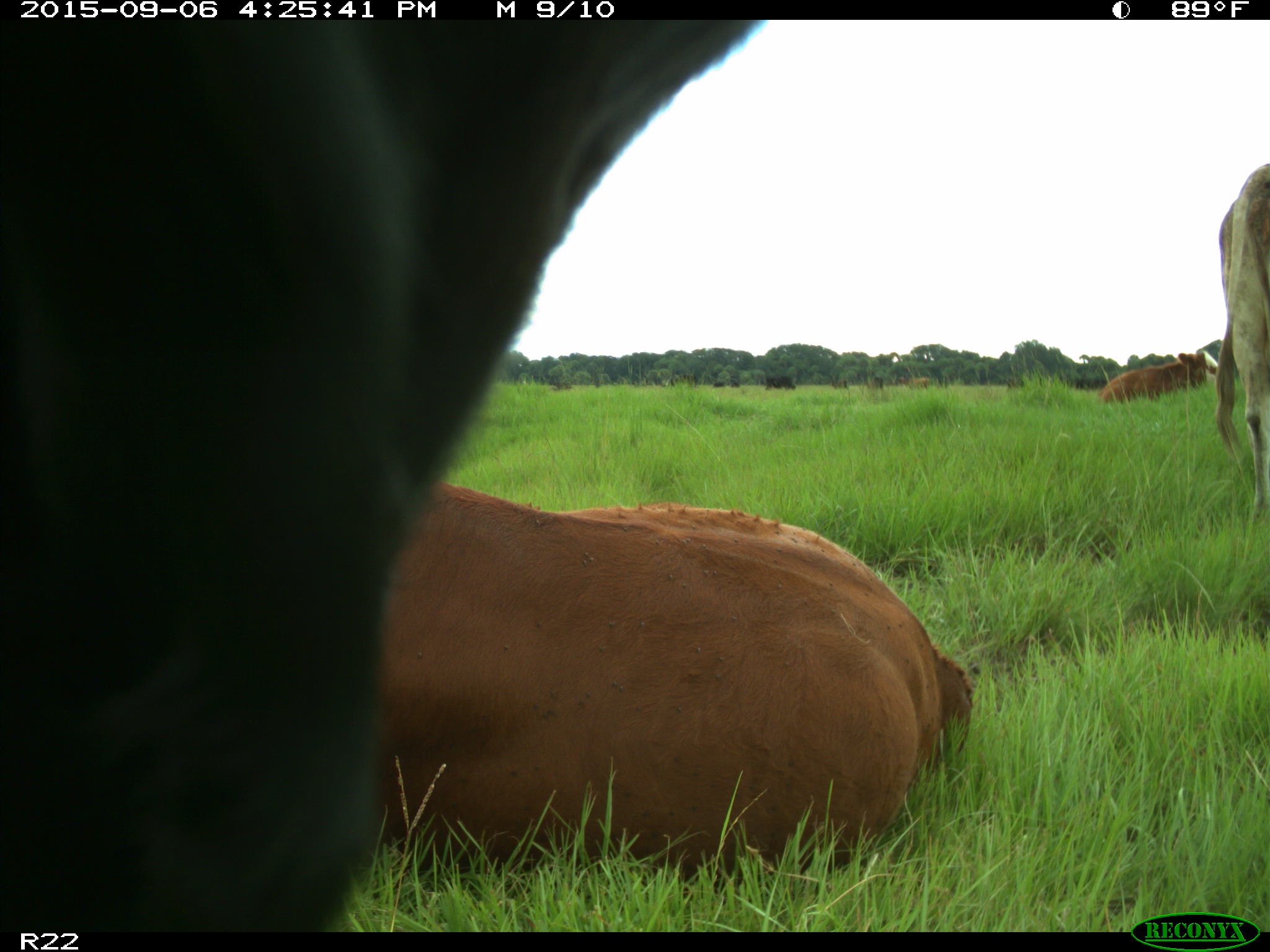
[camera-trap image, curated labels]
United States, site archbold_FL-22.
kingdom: Animalia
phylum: Chordata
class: Mammalia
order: Artiodactyla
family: Bovidae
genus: Bos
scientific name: Bos taurus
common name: domestic cow